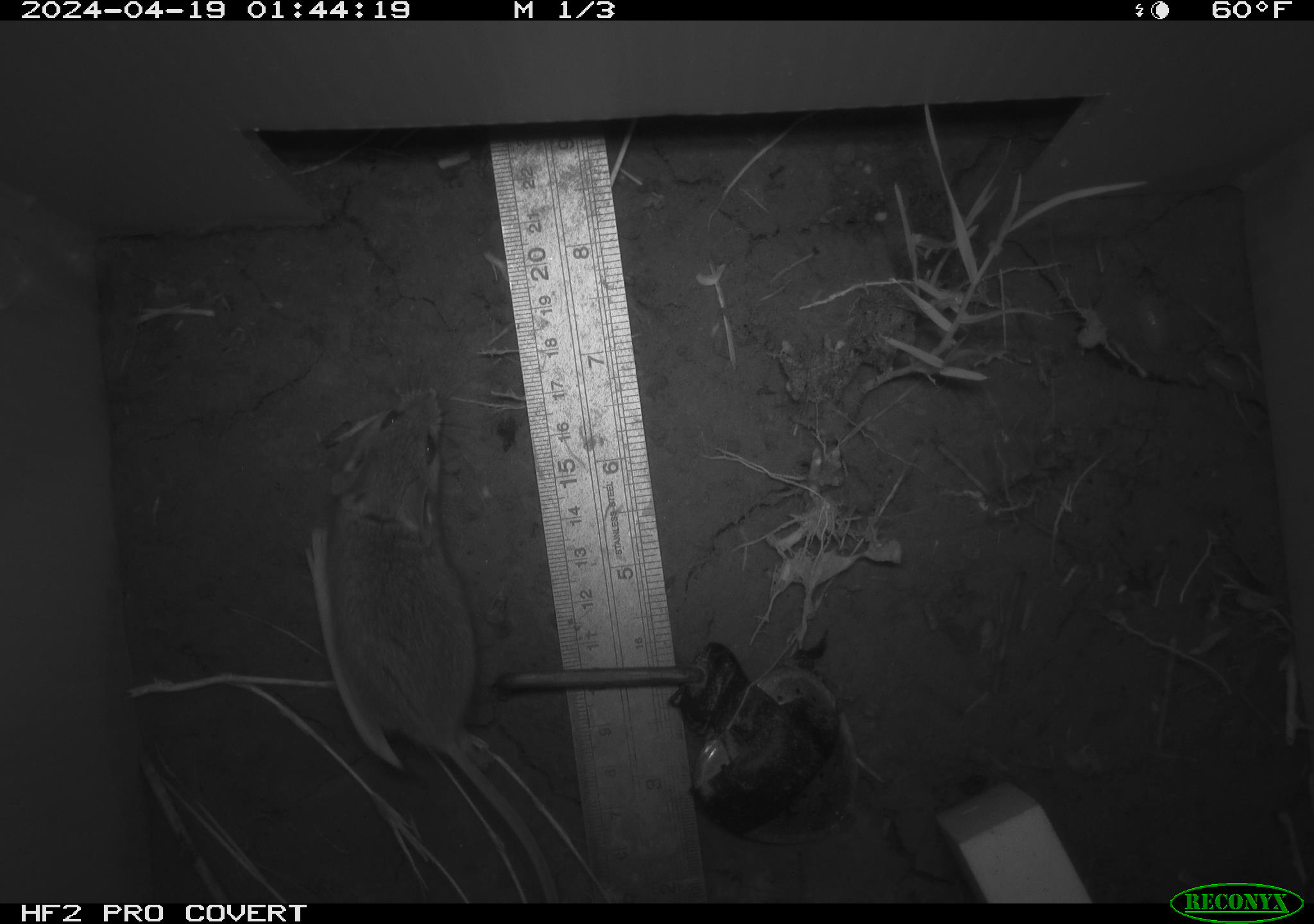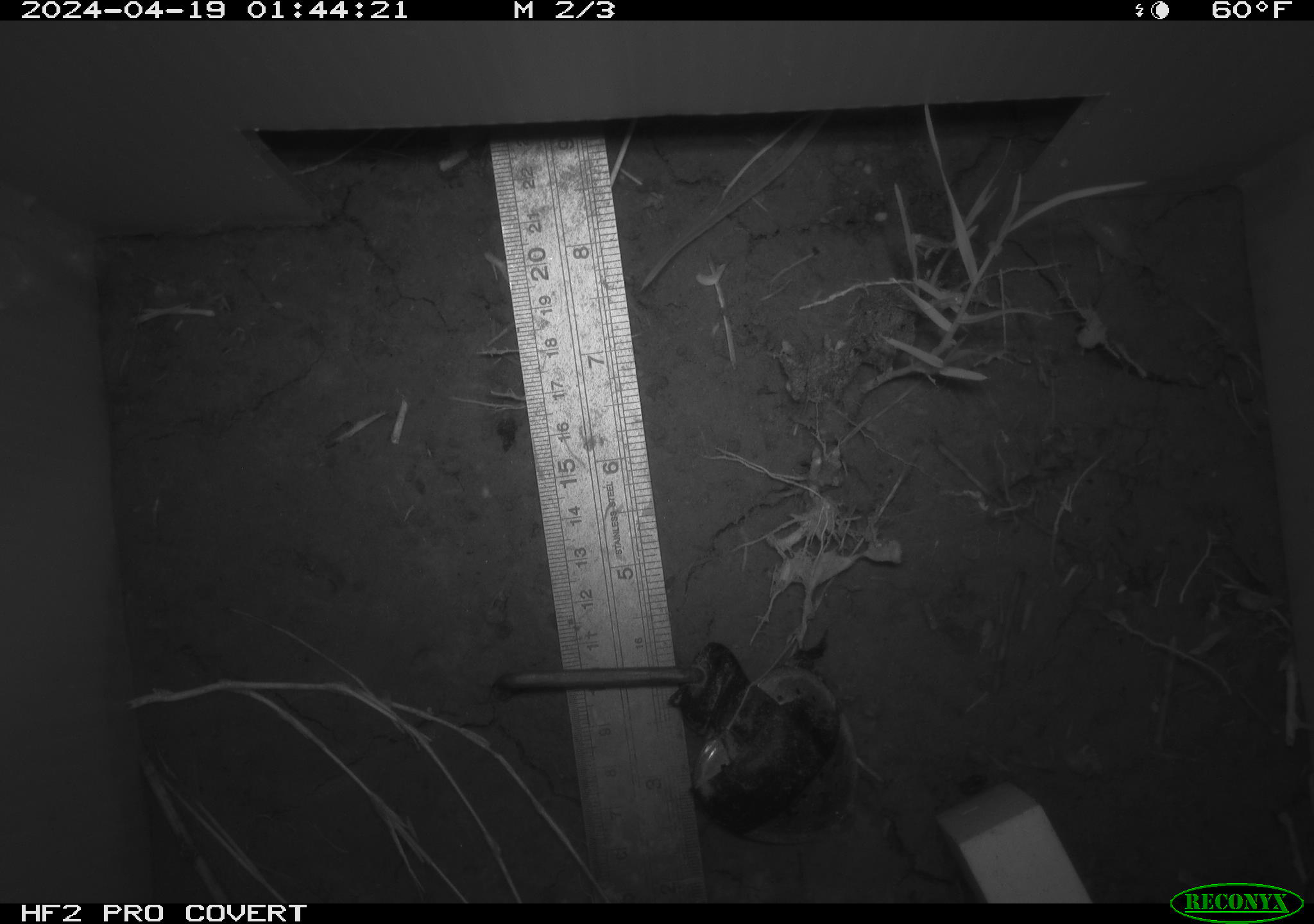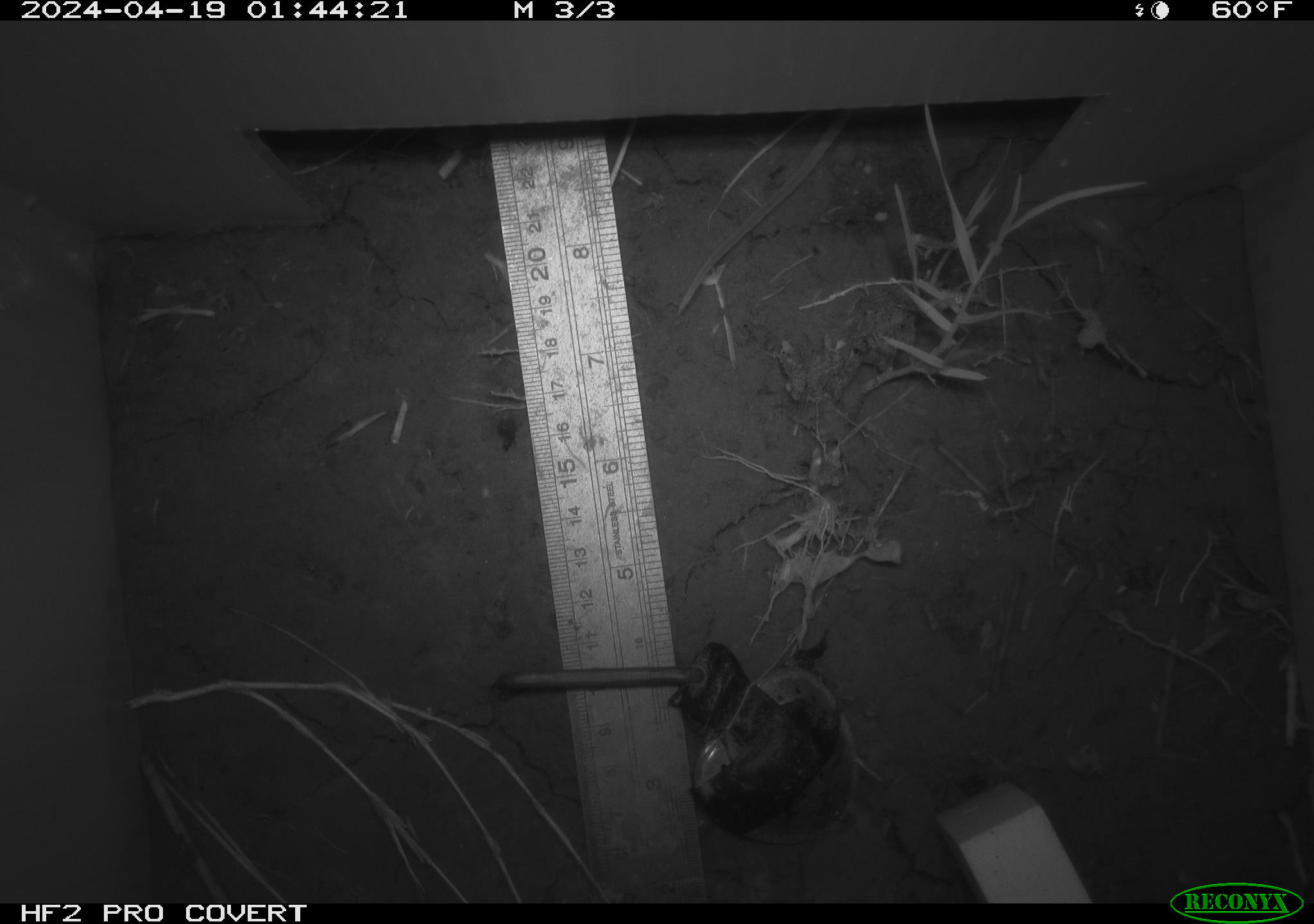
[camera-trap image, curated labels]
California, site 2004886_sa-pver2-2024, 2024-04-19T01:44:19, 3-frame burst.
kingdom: Animalia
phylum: Chordata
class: Mammalia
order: Rodentia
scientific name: Rodentia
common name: mouse species